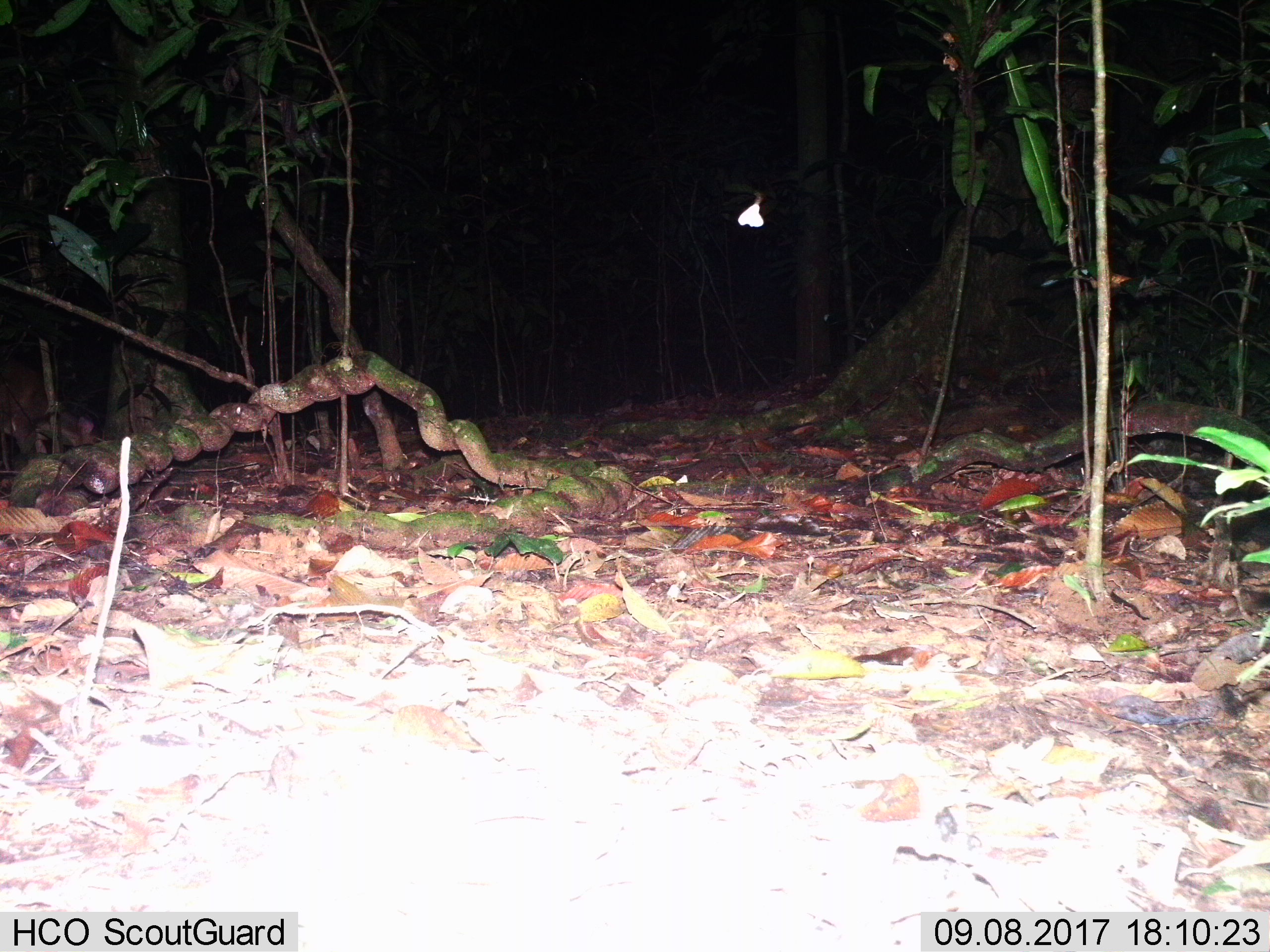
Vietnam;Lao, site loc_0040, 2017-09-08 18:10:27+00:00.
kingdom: Animalia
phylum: Chordata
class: Mammalia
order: Artiodactyla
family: Cervidae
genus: Muntiacus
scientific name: Muntiacus vuquangensis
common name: large-antlered muntjac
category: large antlered muntjac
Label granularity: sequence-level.